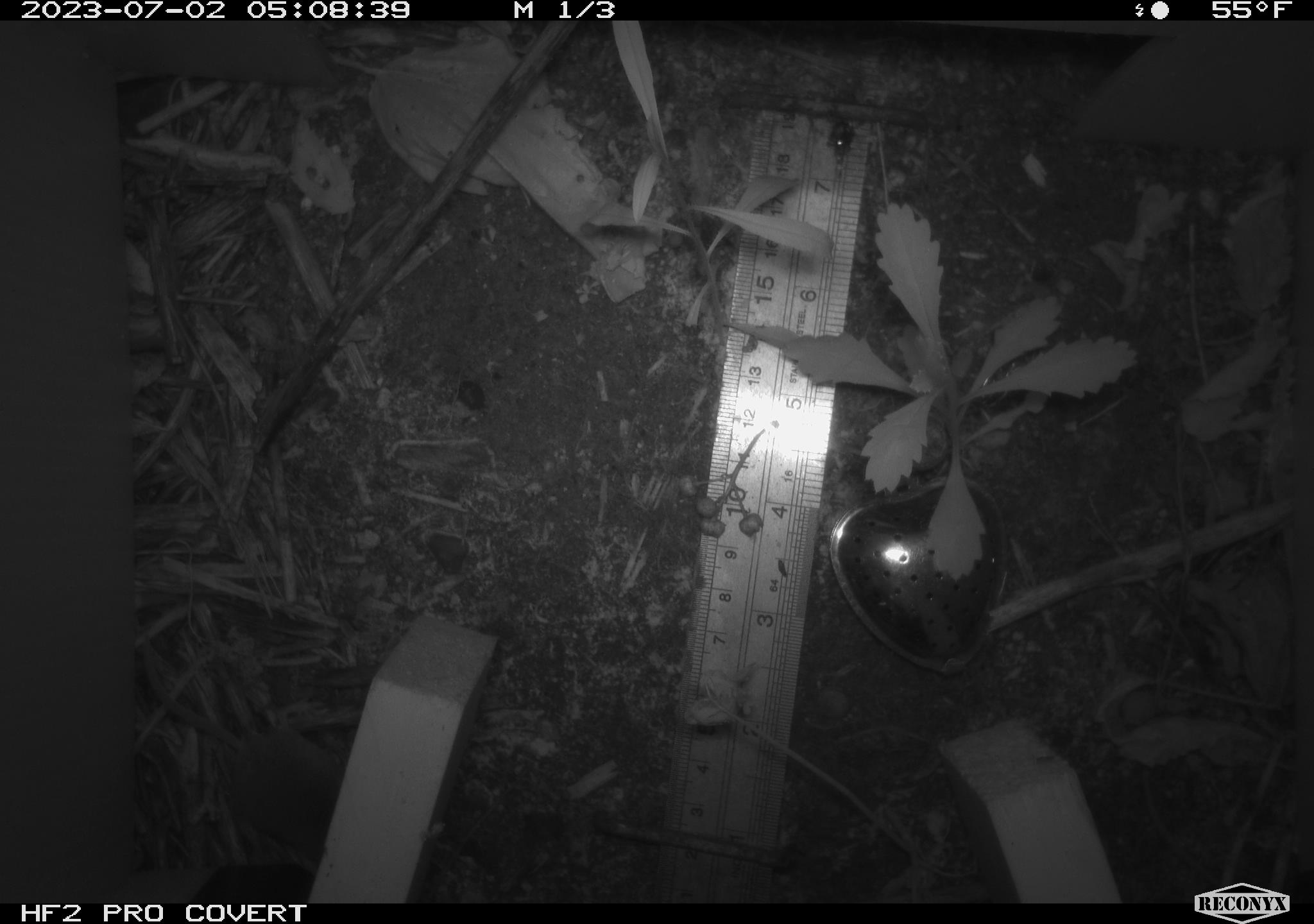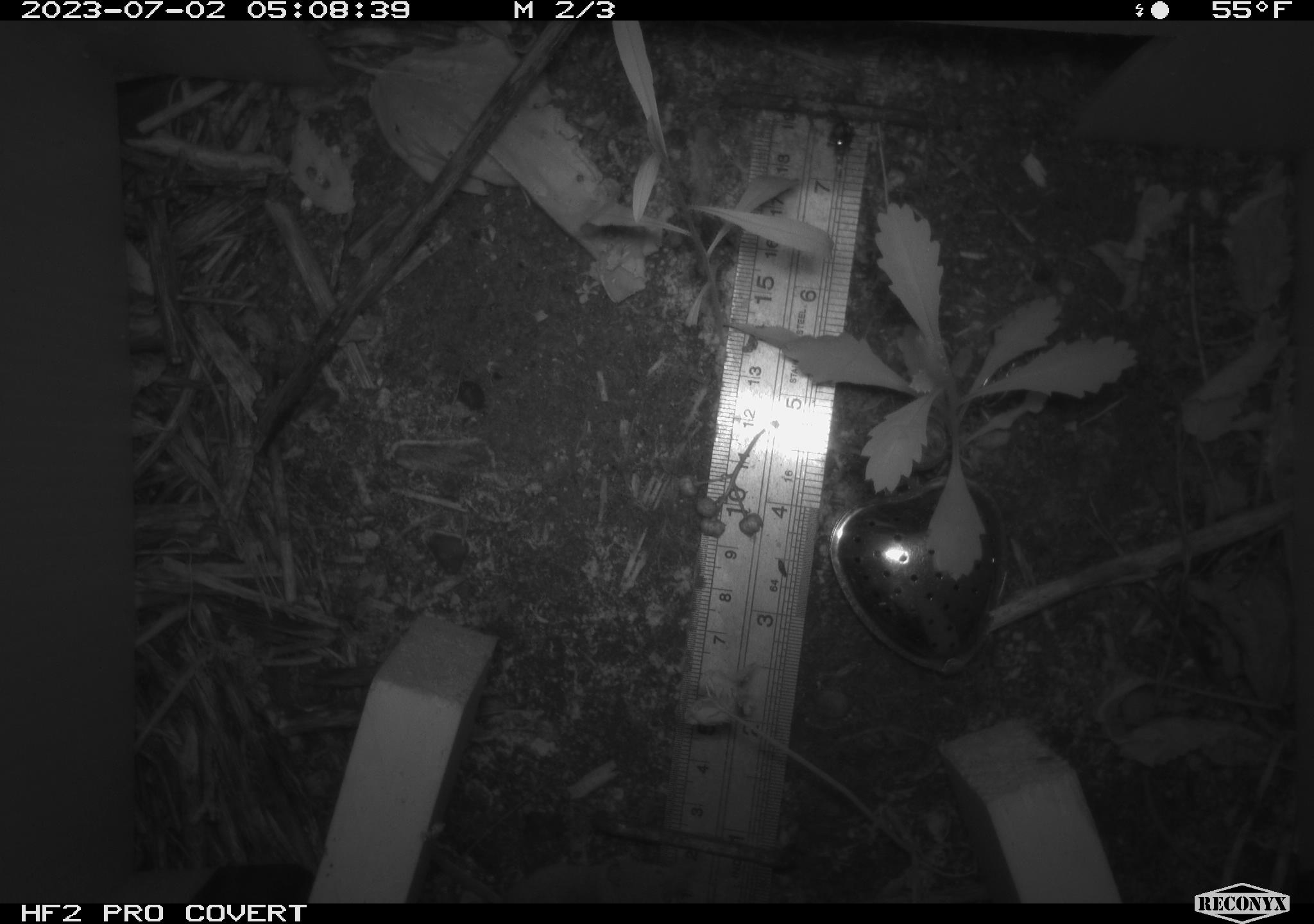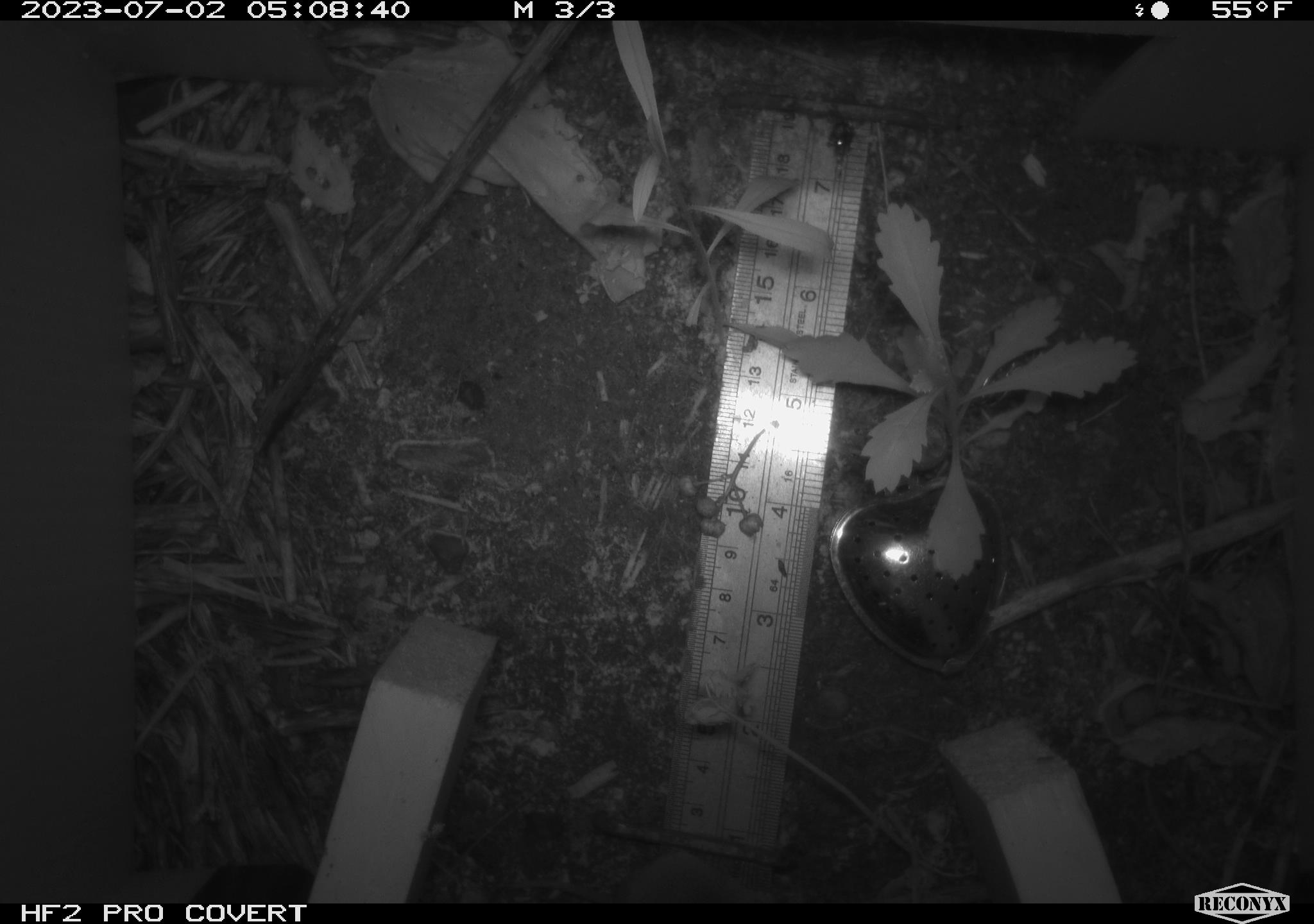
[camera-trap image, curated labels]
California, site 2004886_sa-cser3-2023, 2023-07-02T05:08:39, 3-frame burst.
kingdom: Animalia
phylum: Chordata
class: Mammalia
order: Eulipotyphla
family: Soricidae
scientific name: Soricidae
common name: shrews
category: soricidae family